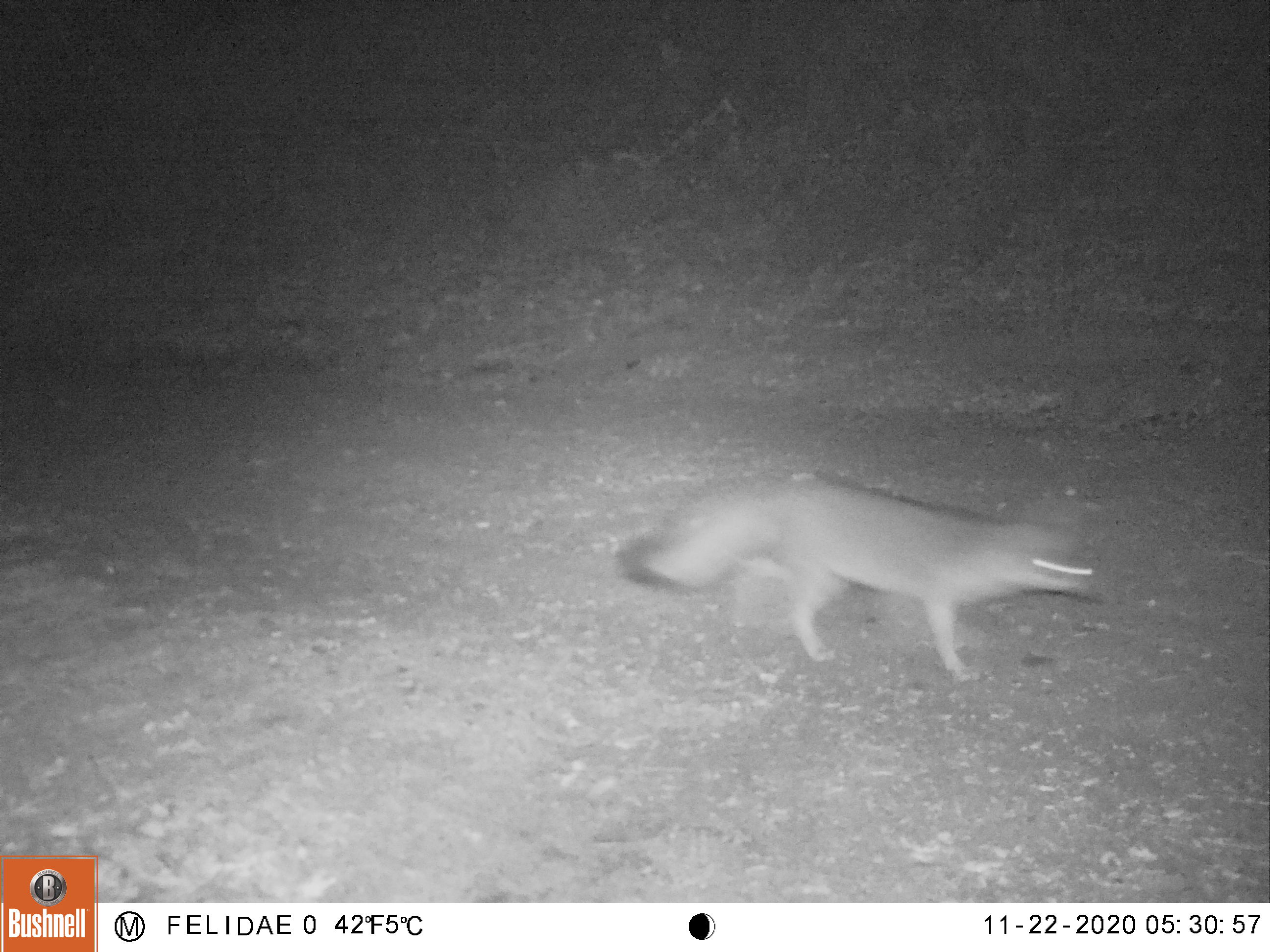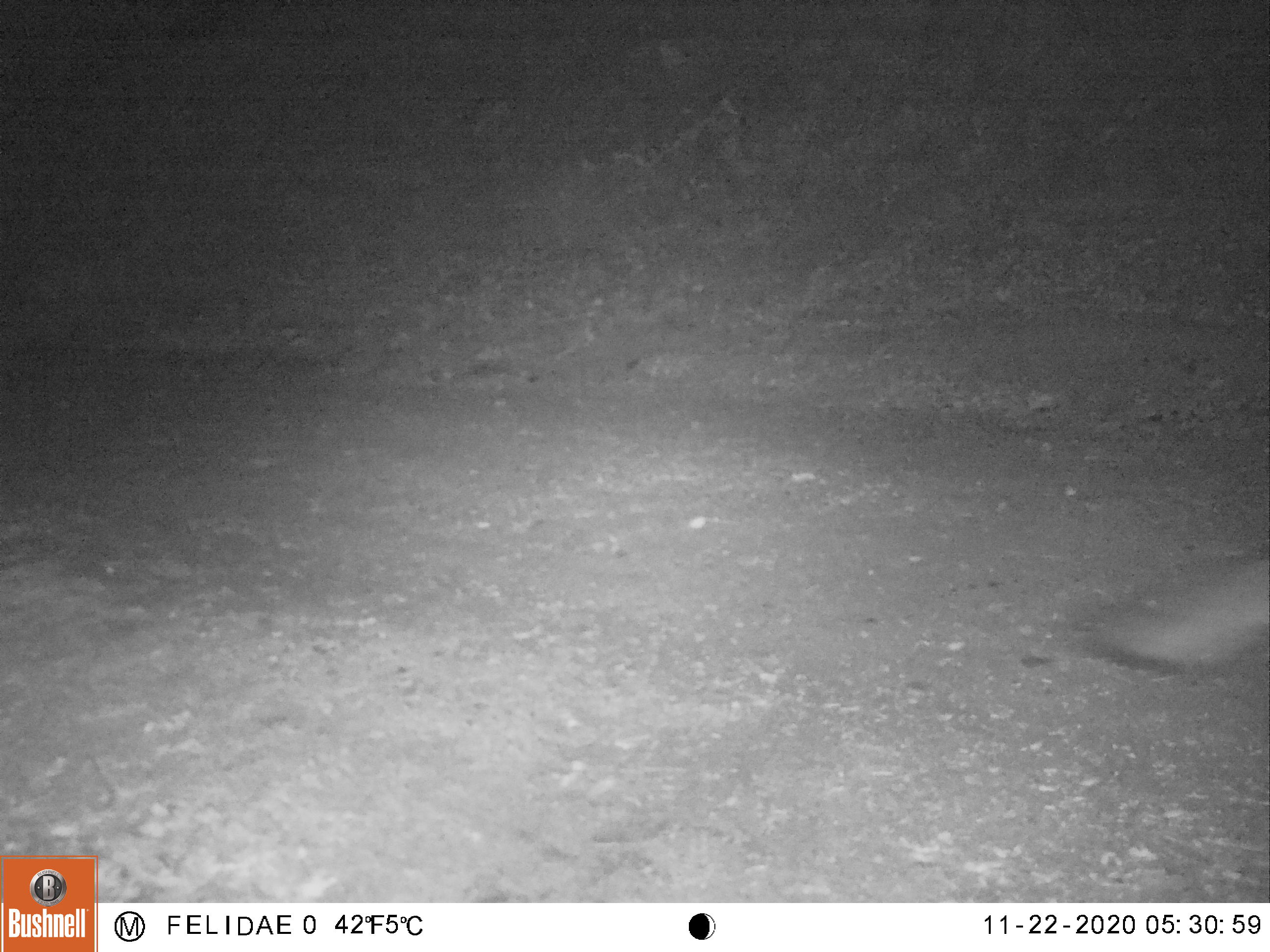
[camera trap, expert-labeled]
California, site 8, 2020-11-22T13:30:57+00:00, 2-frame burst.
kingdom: Animalia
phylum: Chordata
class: Mammalia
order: Carnivora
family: Canidae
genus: Urocyon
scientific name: Urocyon cinereoargenteus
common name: gray fox